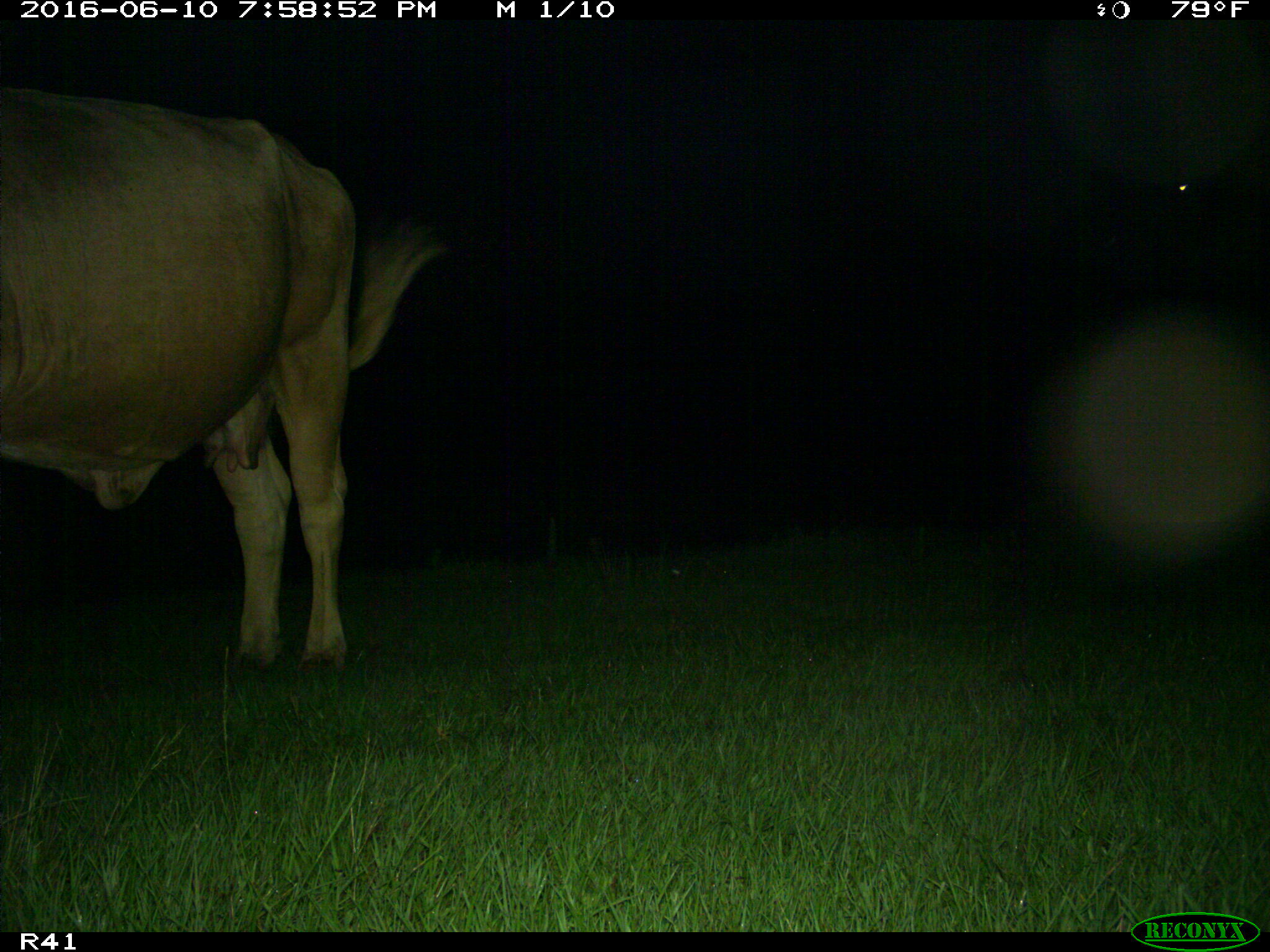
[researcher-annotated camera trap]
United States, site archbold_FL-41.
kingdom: Animalia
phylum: Chordata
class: Mammalia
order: Artiodactyla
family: Bovidae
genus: Bos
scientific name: Bos taurus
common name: domestic cow